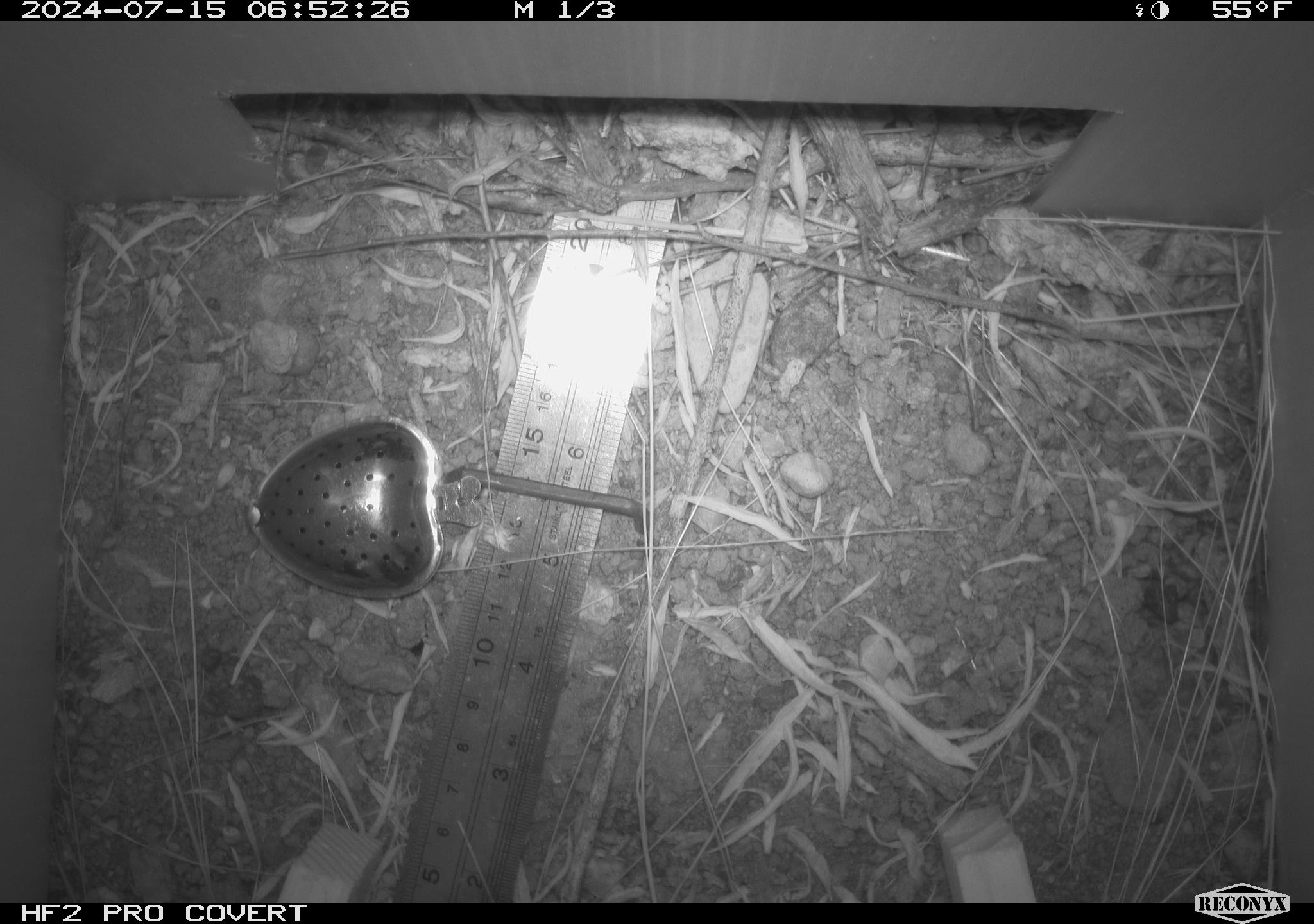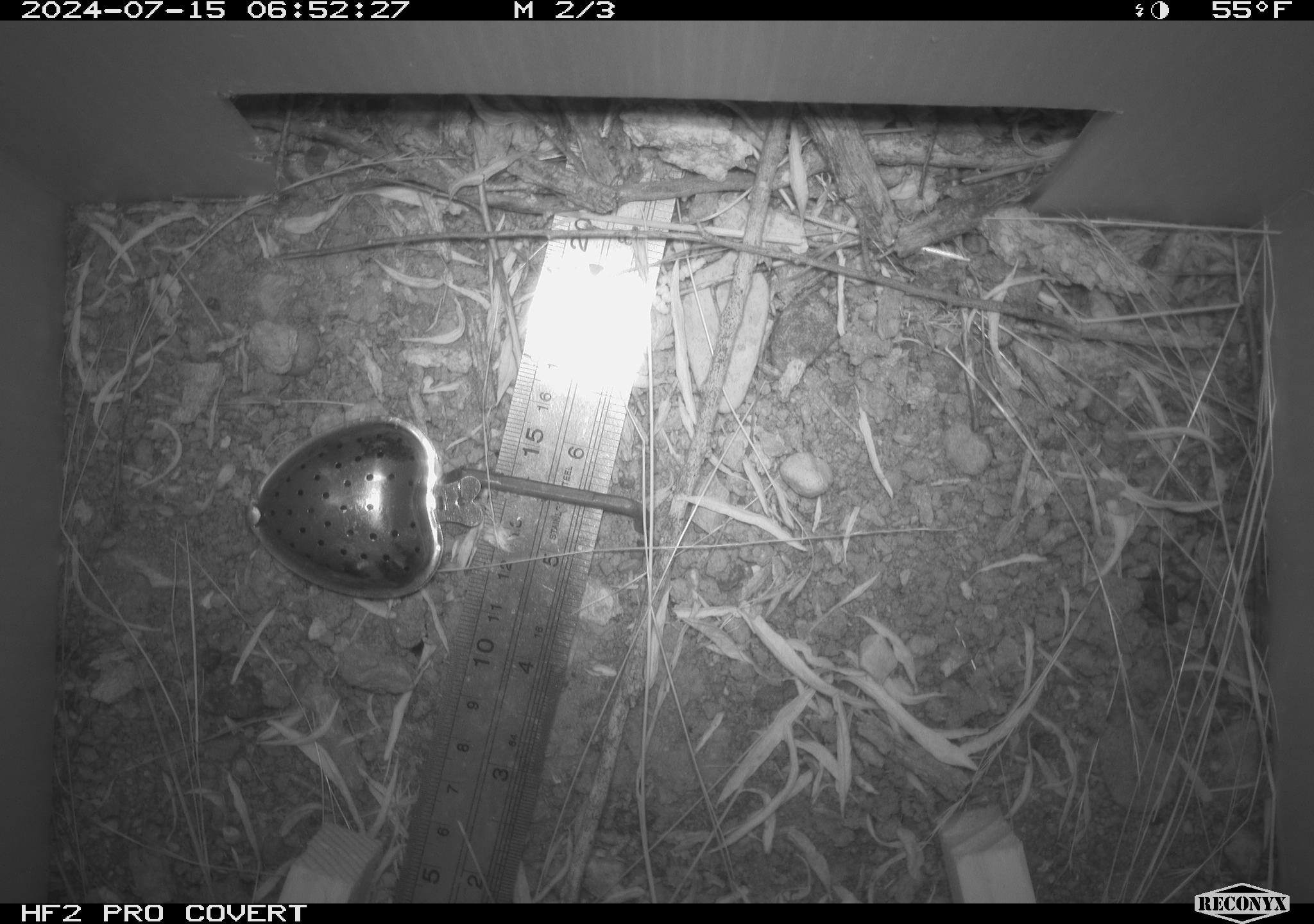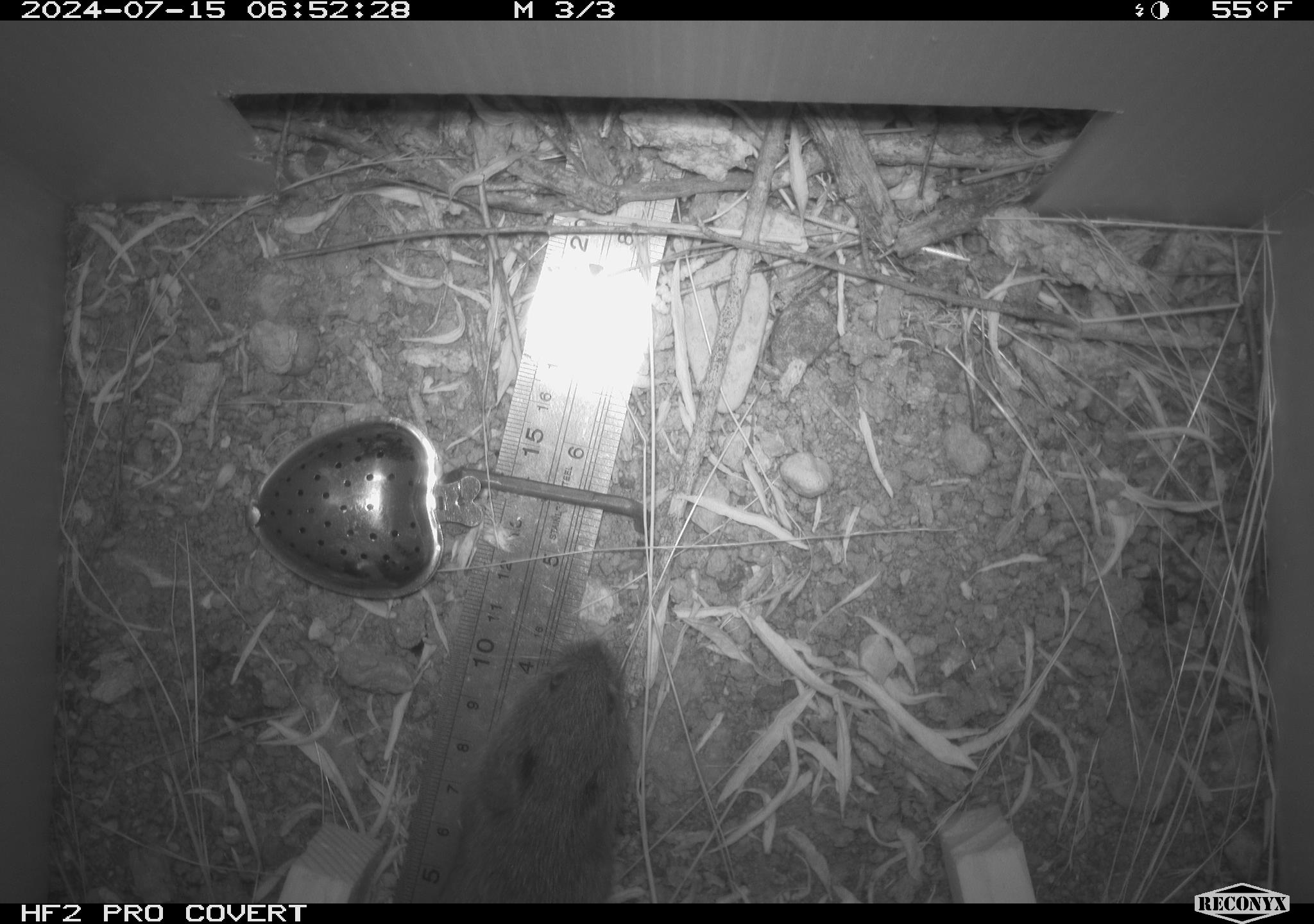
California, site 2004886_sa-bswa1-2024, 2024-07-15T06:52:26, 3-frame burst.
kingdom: Animalia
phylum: Chordata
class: Mammalia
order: Rodentia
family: Cricetidae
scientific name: Arvicolinae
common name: voles, lemmings, and muskrats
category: arvicolinae subfamily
Arvicolinae subfamily (voles, lemmings, and muskrats) (Arvicolinae).